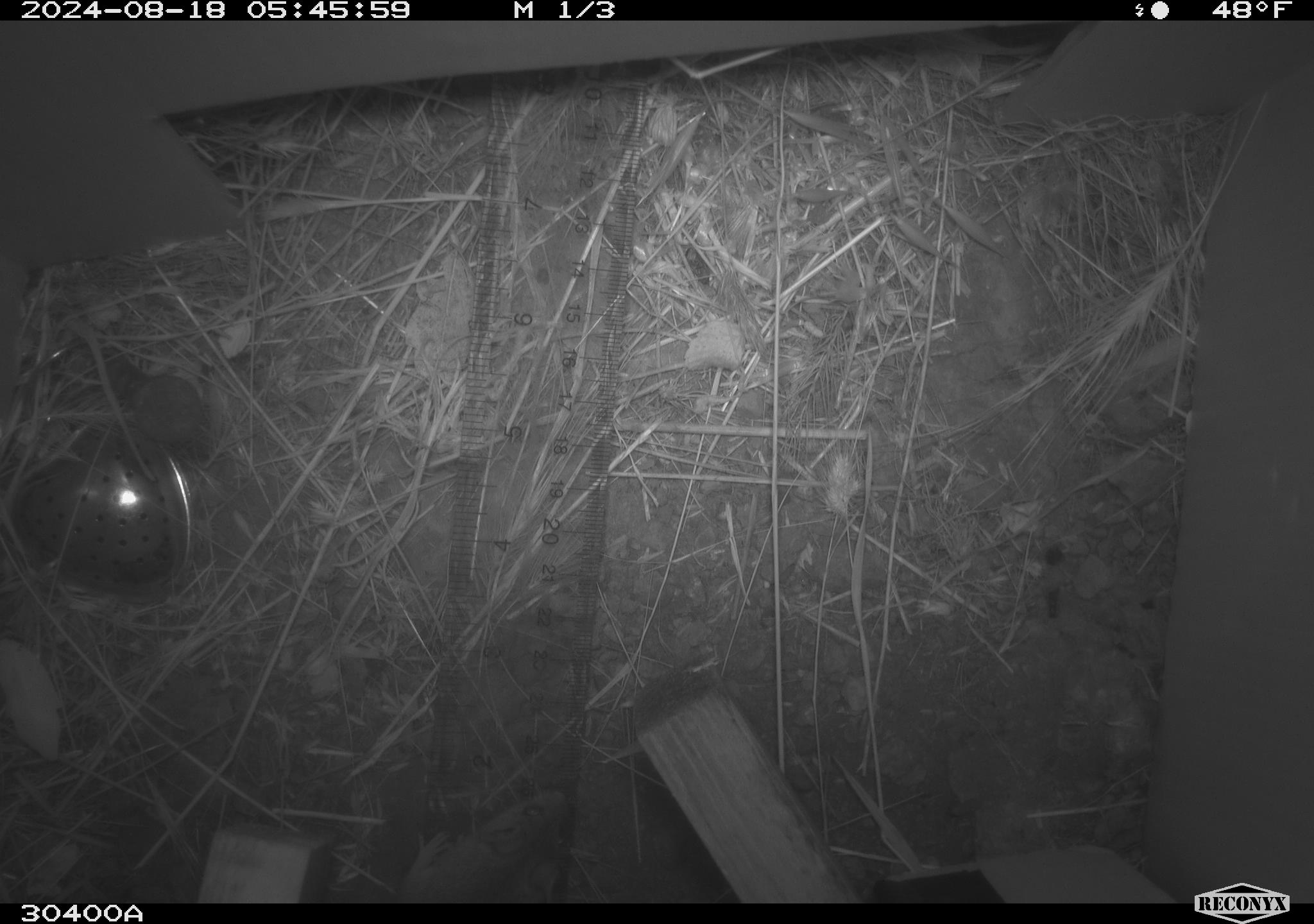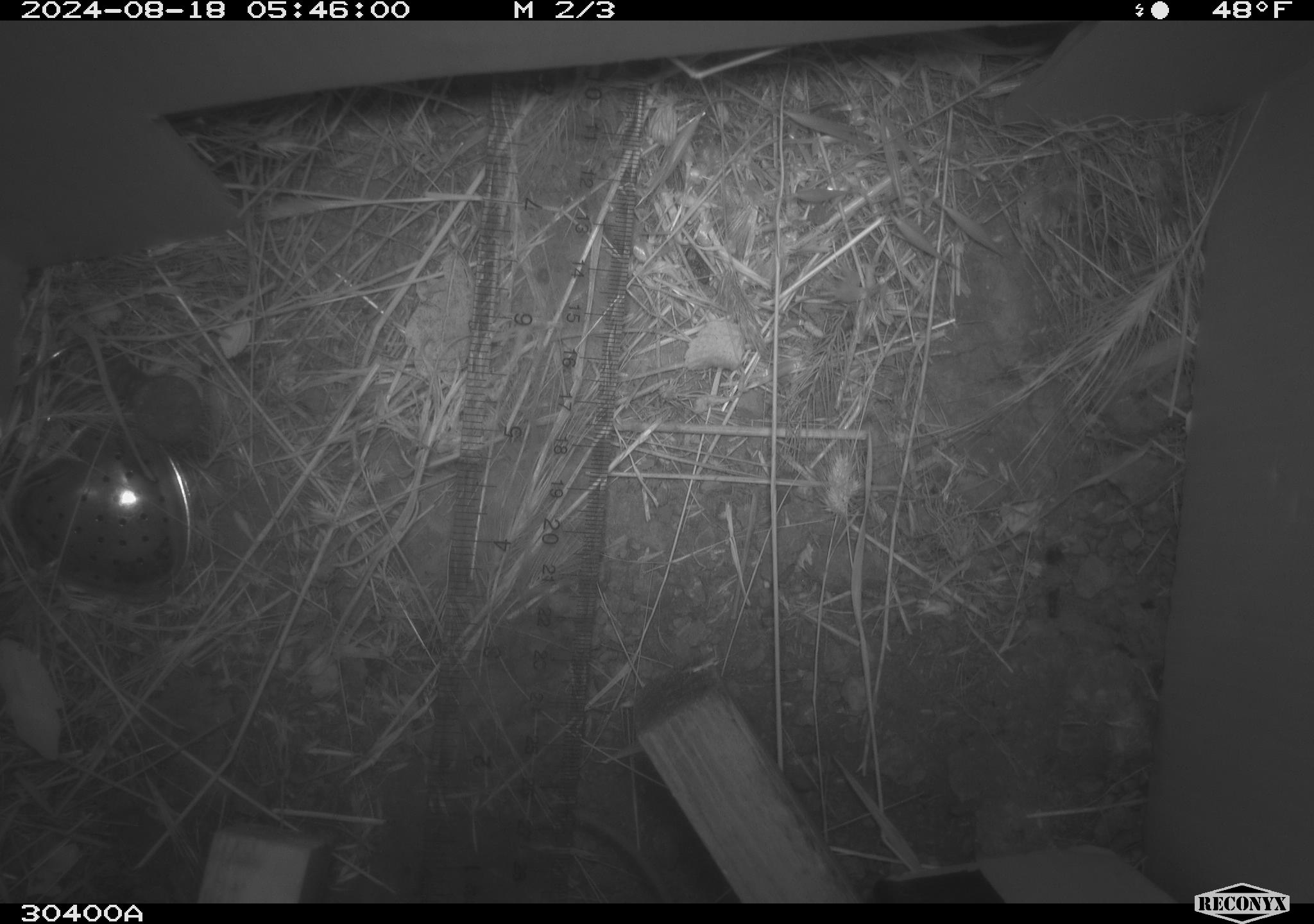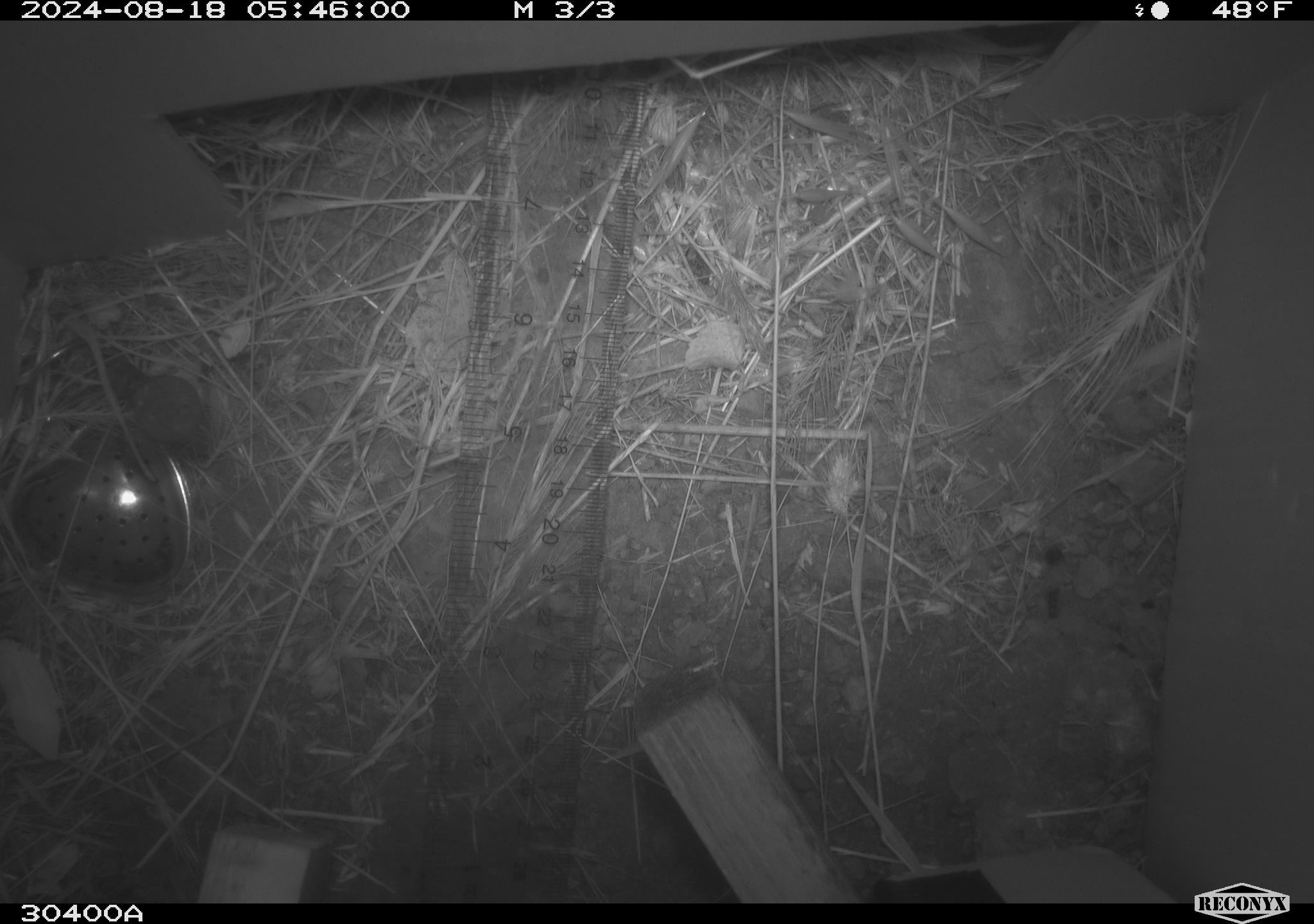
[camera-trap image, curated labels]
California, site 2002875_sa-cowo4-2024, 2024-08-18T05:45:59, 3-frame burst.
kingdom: Animalia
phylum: Chordata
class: Mammalia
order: Rodentia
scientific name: Rodentia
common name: mouse species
Mouse species (Rodentia).